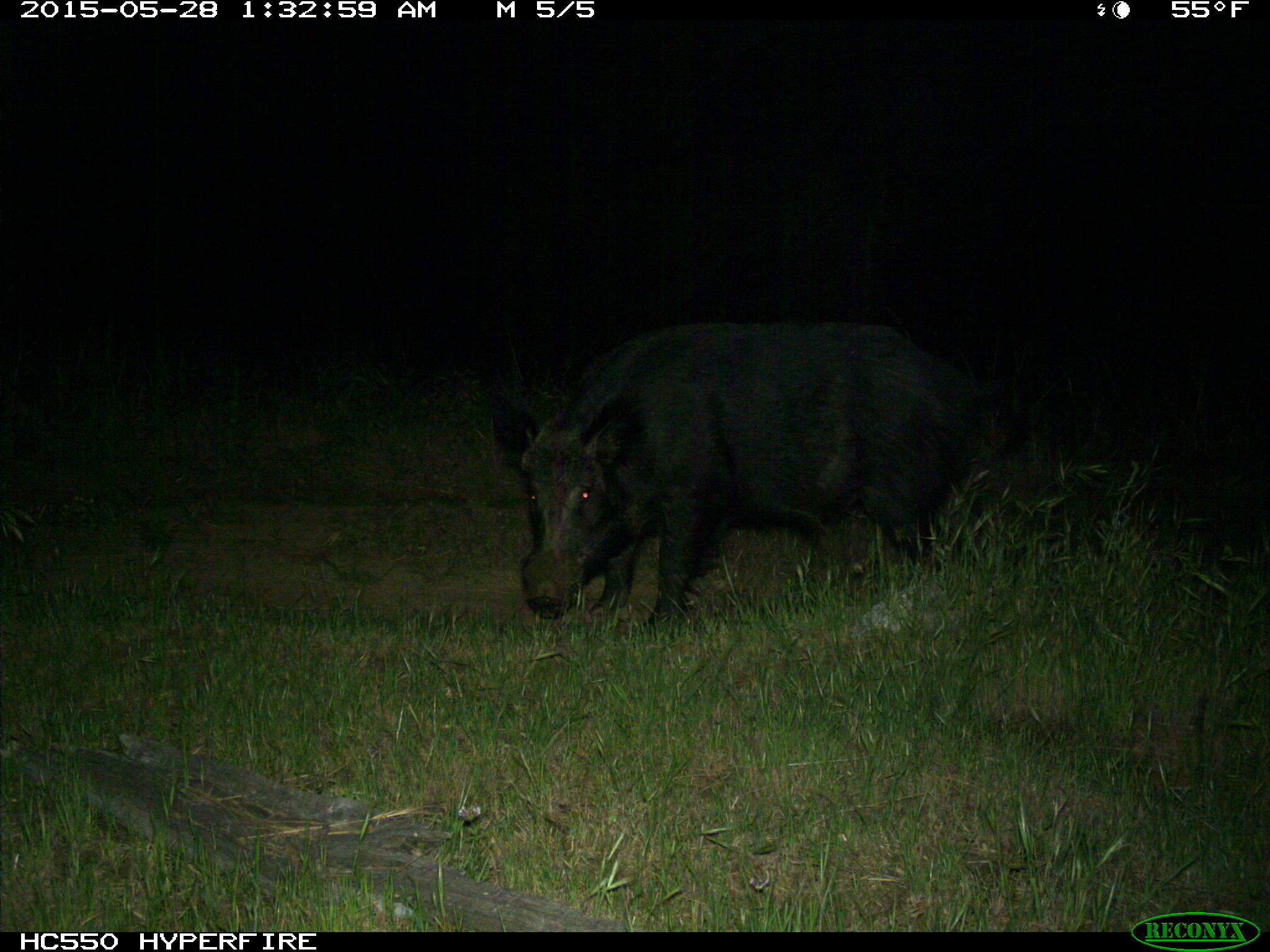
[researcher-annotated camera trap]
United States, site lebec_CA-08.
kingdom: Animalia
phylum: Chordata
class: Mammalia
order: Artiodactyla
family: Suidae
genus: Sus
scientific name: Sus scrofa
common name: wild boar